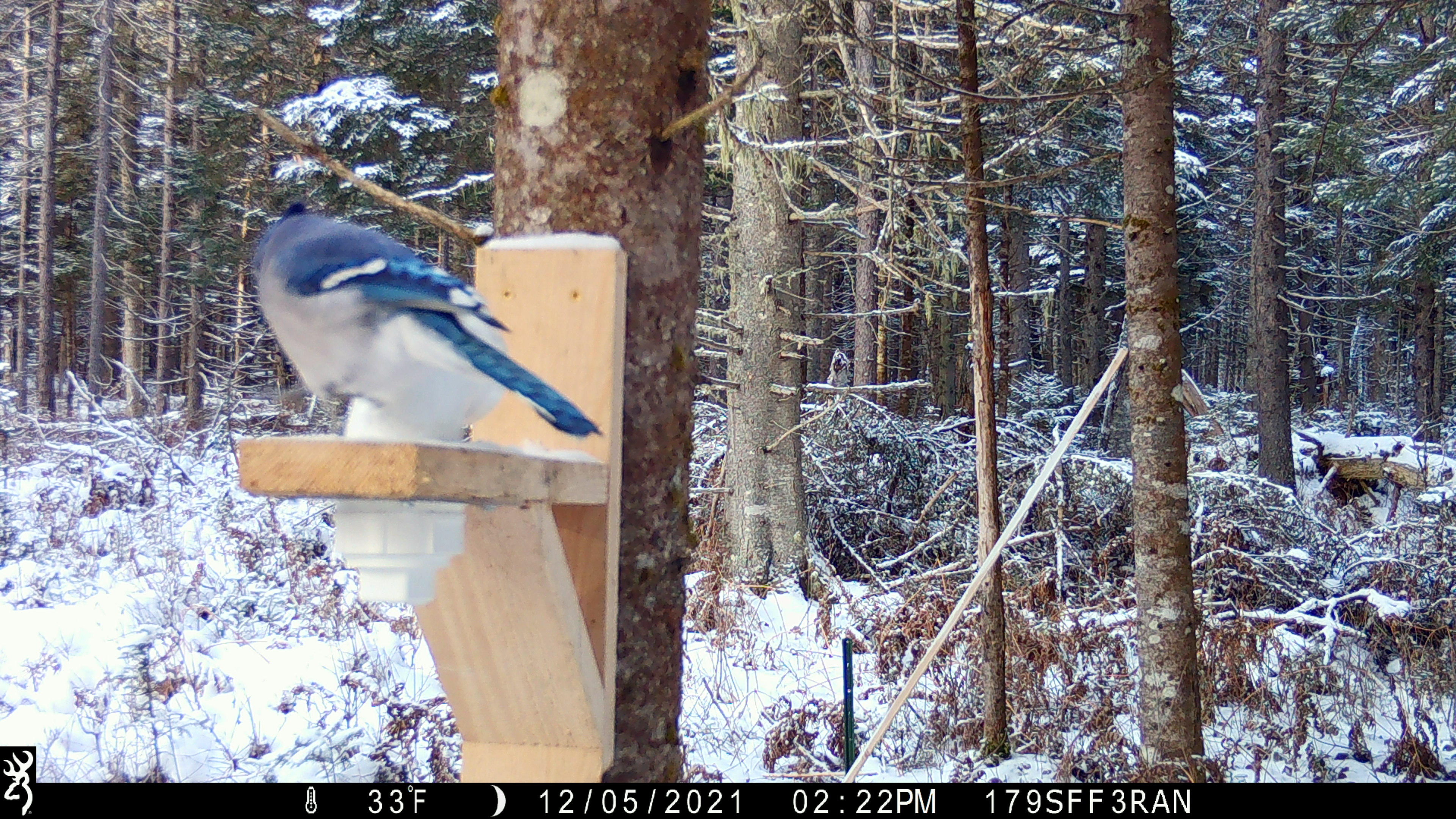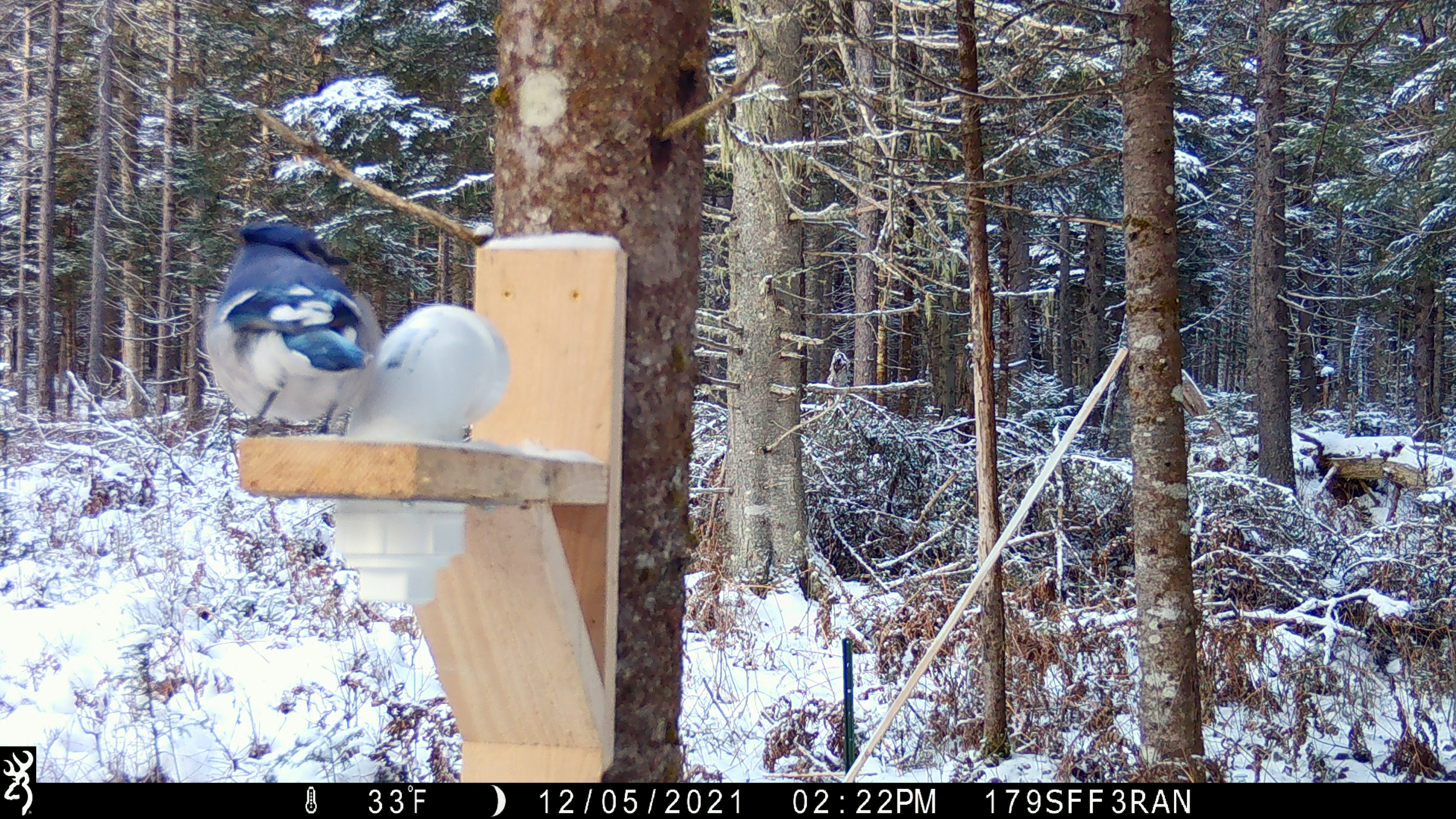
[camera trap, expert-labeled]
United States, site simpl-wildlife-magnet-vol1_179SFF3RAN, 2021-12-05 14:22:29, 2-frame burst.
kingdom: Animalia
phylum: Chordata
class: Aves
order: Passeriformes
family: Corvidae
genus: Cyanocitta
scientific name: Cyanocitta cristata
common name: blue jay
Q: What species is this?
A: Blue jay (Cyanocitta cristata).